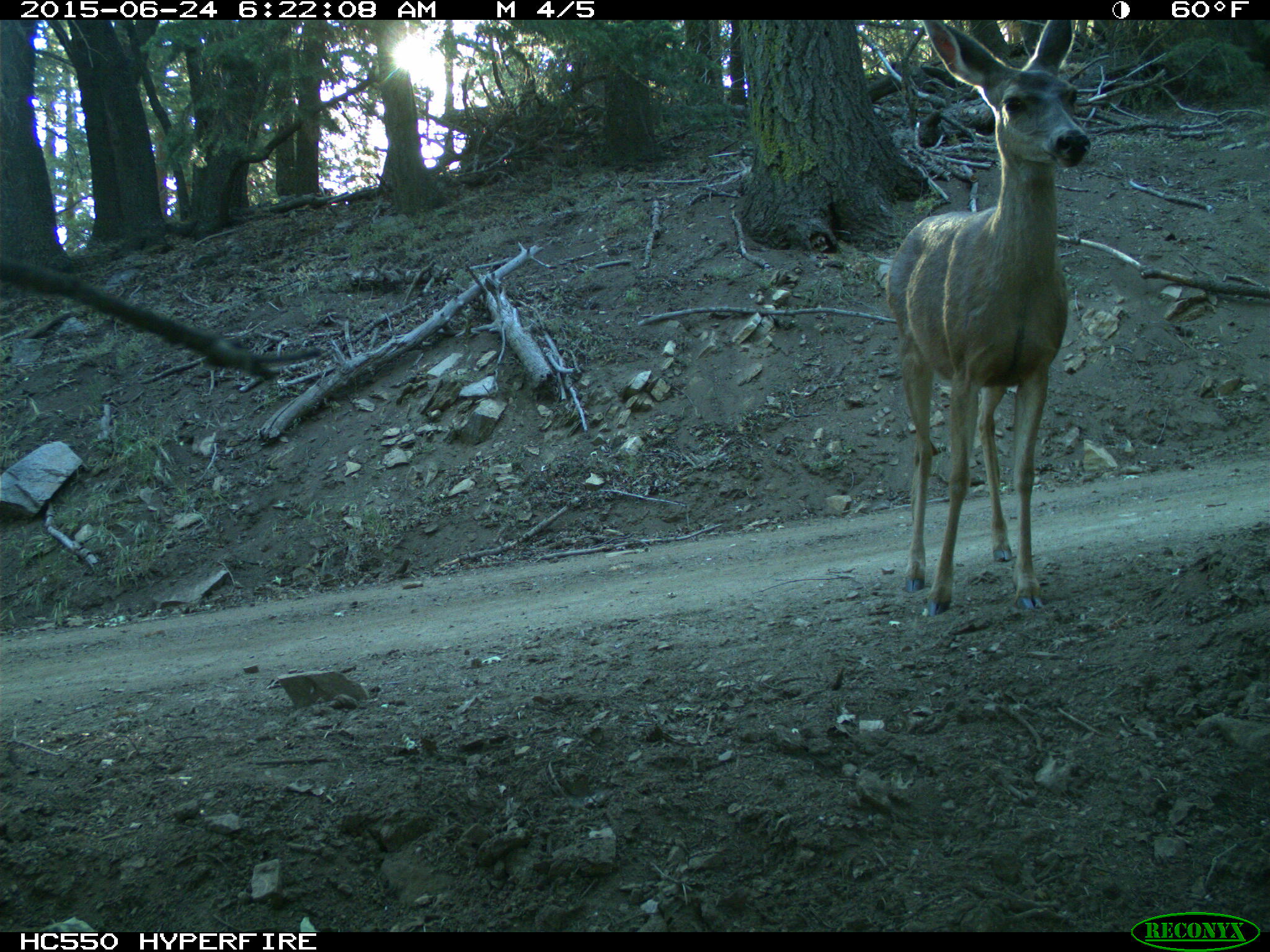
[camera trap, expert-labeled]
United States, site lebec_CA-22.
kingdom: Animalia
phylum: Chordata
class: Mammalia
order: Artiodactyla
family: Cervidae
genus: Odocoileus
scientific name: Odocoileus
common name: deer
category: unidentified deer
Unidentified deer (deer) (Odocoileus).